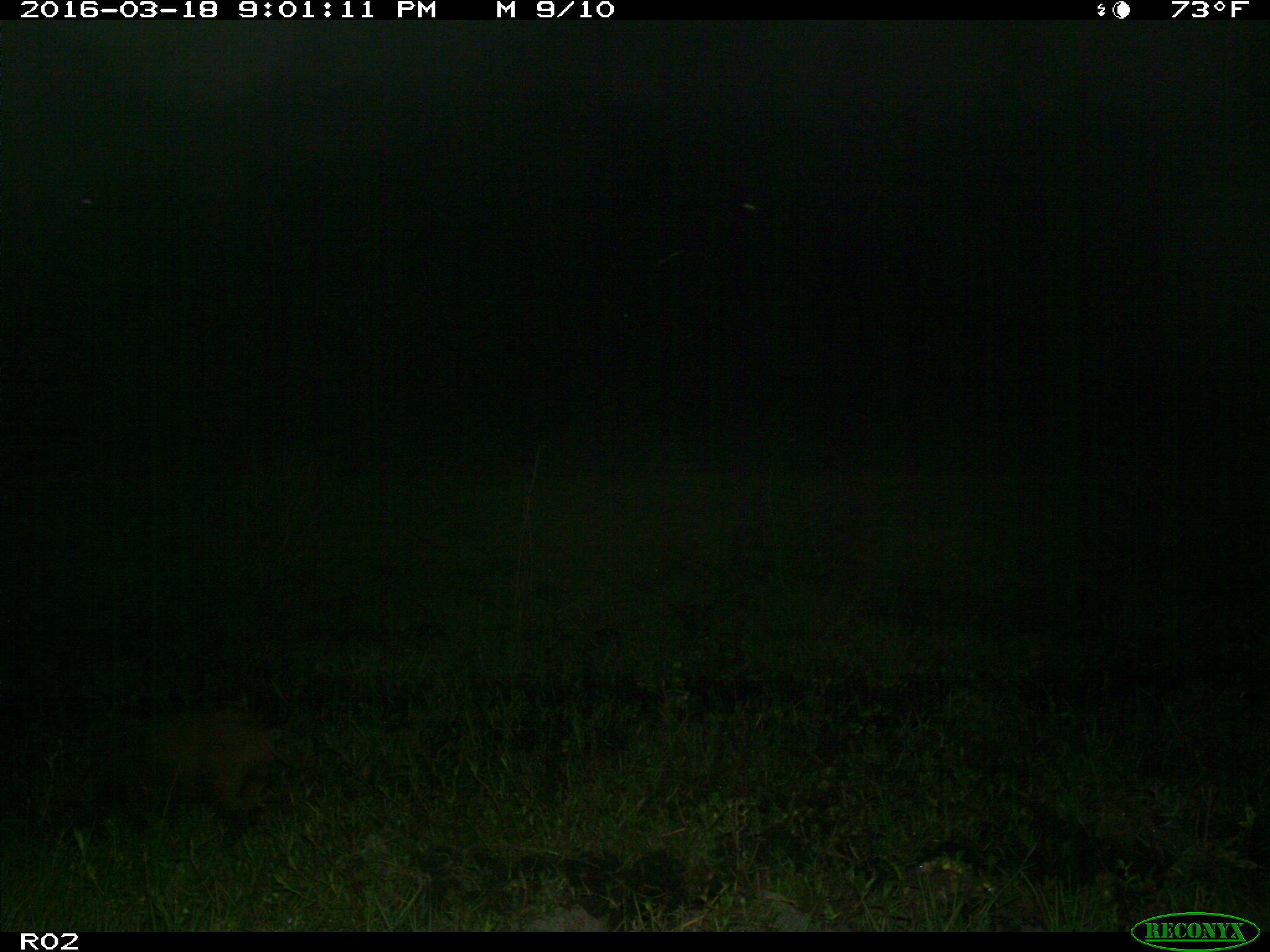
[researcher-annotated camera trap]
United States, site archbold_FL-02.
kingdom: Animalia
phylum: Chordata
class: Mammalia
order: Artiodactyla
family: Suidae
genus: Sus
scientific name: Sus scrofa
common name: wild boar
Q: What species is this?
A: Sus scrofa (wild boar).